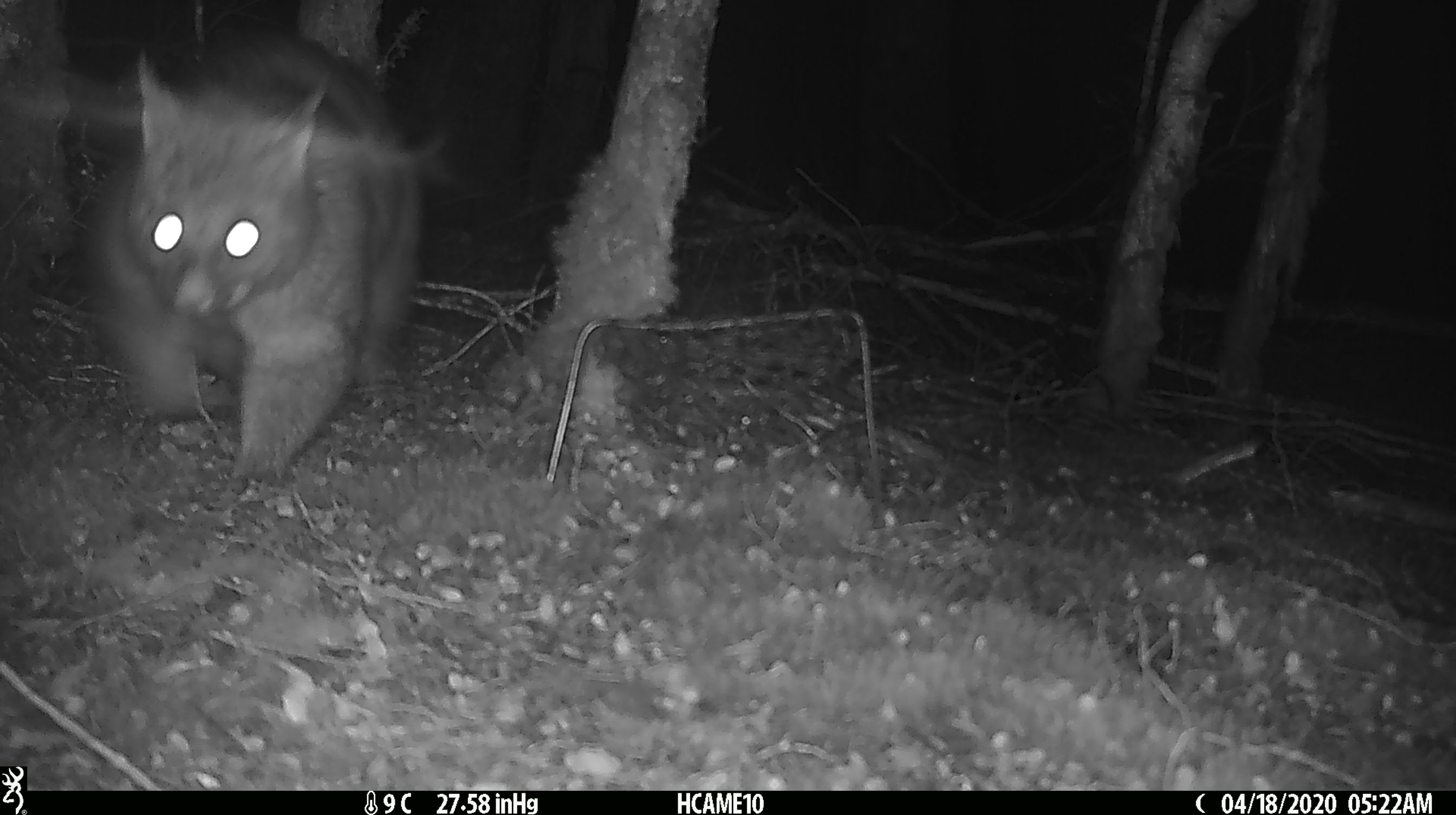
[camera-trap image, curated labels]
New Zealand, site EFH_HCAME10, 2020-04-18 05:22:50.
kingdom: Animalia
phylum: Chordata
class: Mammalia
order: Diprotodontia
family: Phalangeridae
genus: Trichosurus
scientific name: Trichosurus vulpecula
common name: common brushtail possum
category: possum